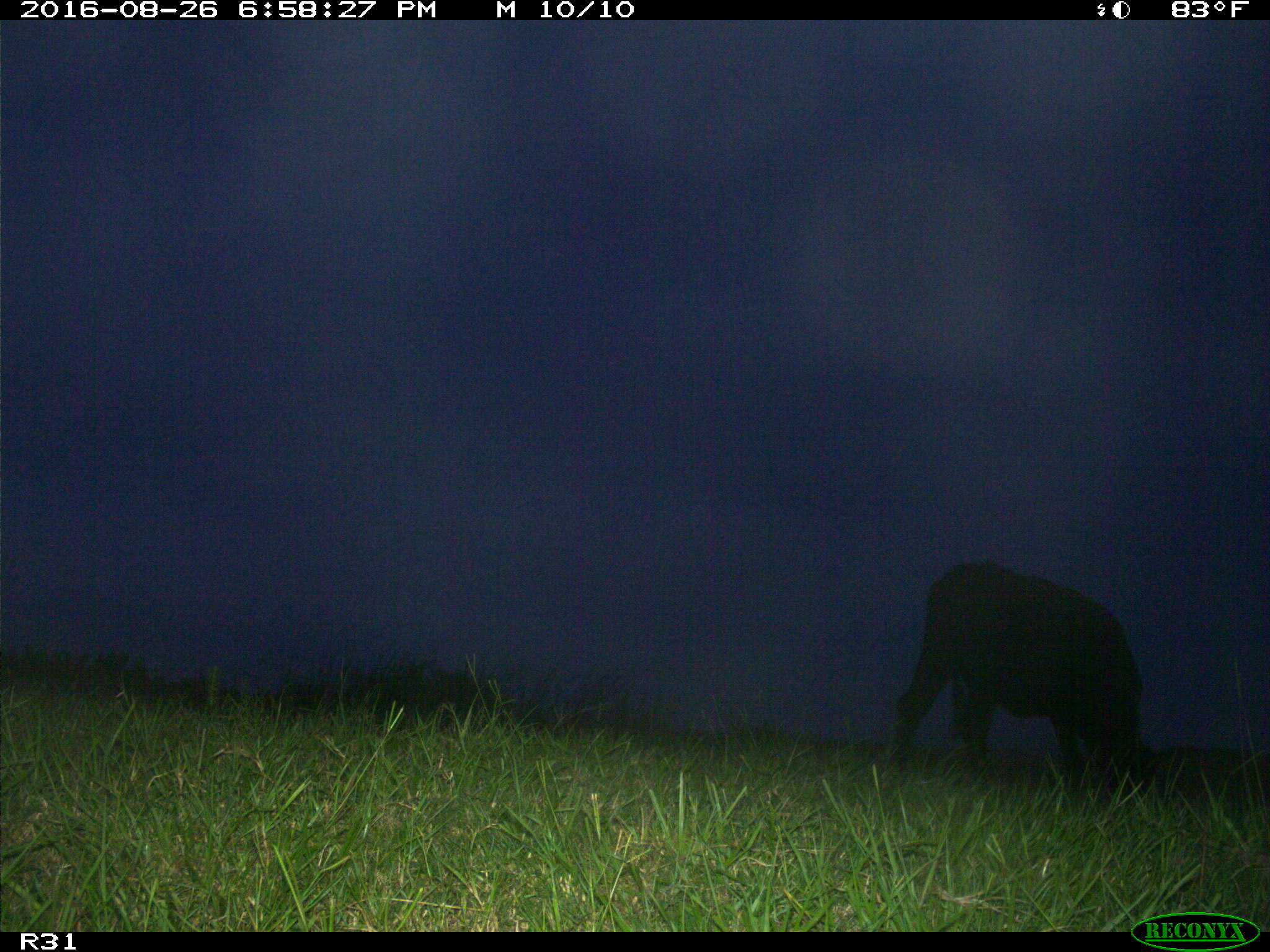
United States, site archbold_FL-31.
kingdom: Animalia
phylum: Chordata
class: Mammalia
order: Artiodactyla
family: Bovidae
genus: Bos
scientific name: Bos taurus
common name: domestic cow